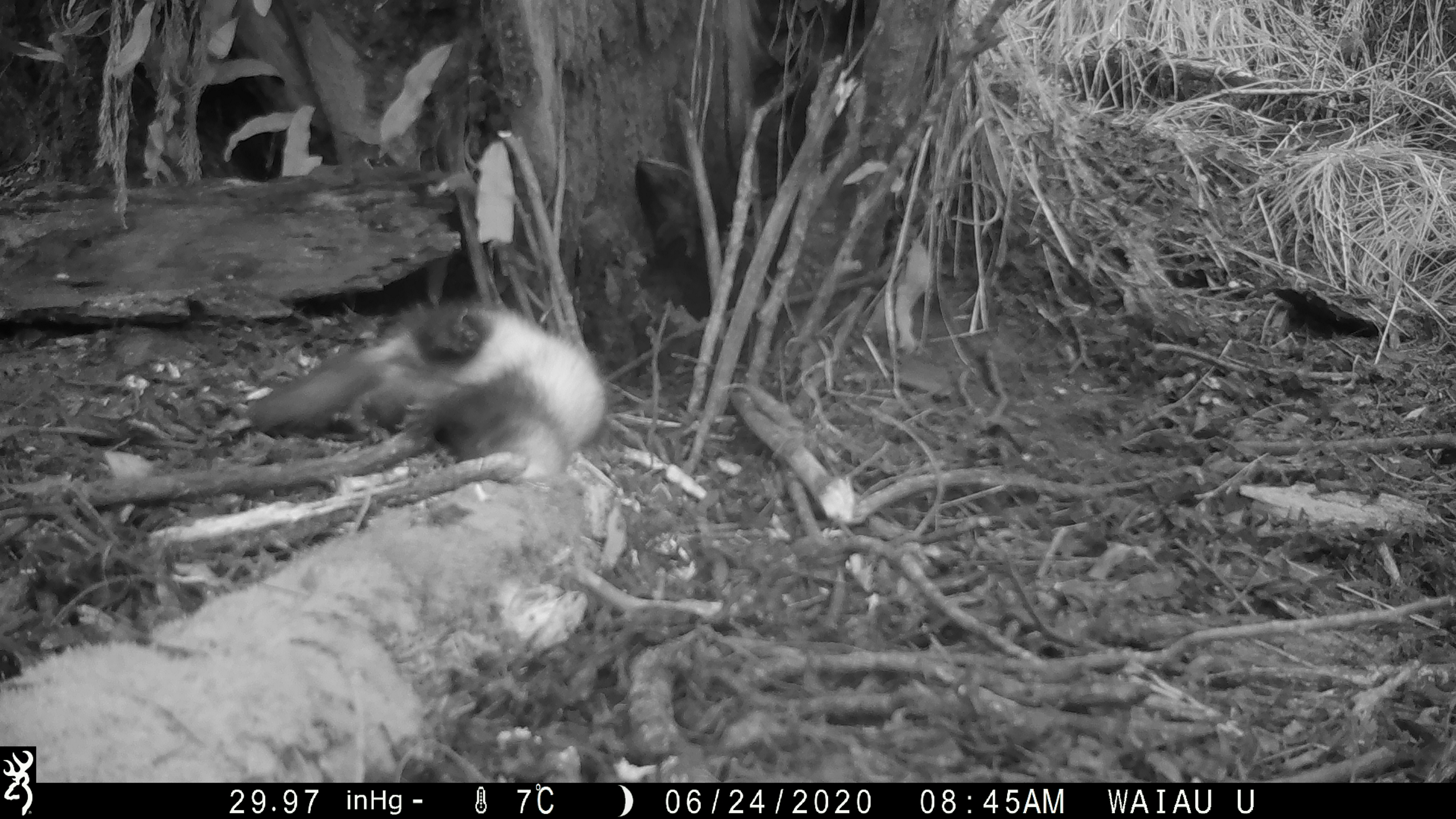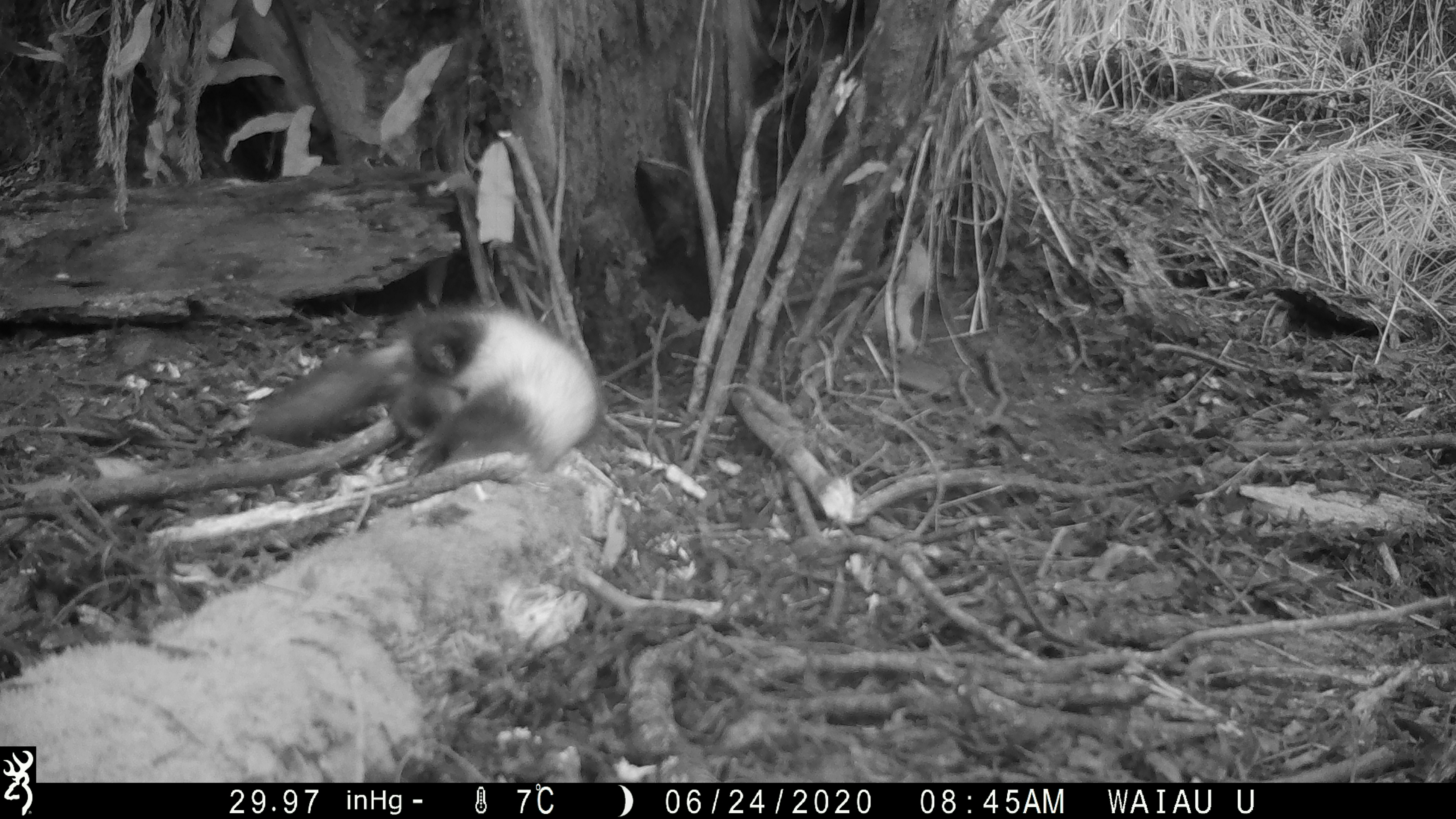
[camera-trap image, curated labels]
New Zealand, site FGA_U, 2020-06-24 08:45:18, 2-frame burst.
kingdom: Animalia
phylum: Chordata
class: Mammalia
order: Carnivora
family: Mustelidae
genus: Mustela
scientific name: Mustela furo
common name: ferret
Ferret (Mustela furo).